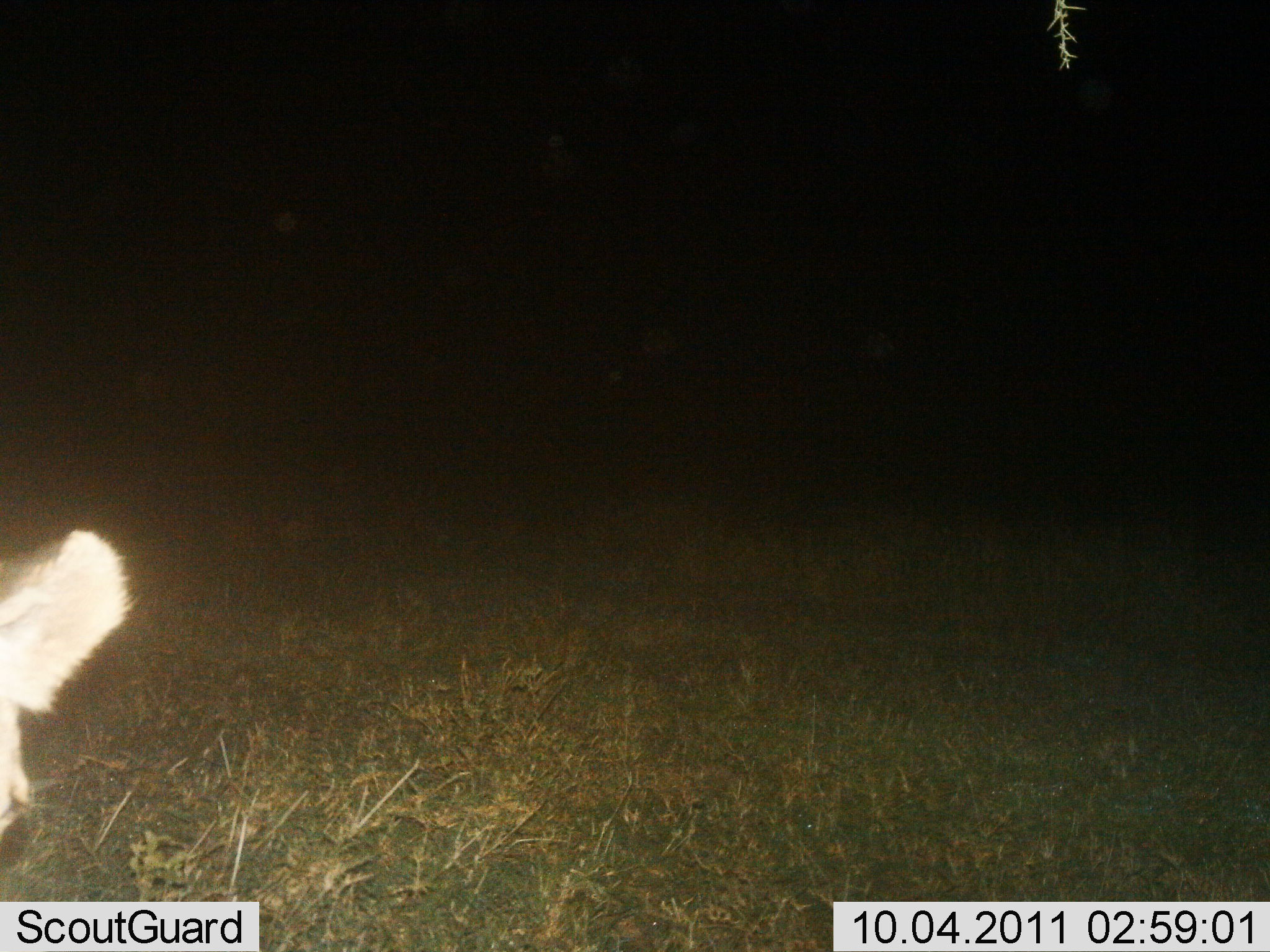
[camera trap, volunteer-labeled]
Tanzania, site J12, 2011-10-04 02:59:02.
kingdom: Animalia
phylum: Chordata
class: Mammalia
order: Carnivora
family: Felidae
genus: Panthera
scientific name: Panthera leo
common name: lion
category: lionfemale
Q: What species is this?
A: Lionfemale (lion) (Panthera leo).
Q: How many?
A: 1.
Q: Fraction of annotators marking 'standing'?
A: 50%.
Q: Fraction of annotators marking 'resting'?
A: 25%.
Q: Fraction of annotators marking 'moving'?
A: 25%.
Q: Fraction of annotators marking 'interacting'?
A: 0%.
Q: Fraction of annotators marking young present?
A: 0%.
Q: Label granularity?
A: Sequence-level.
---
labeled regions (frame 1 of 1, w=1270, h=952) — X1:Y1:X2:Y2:
animal: 0:527:137:844